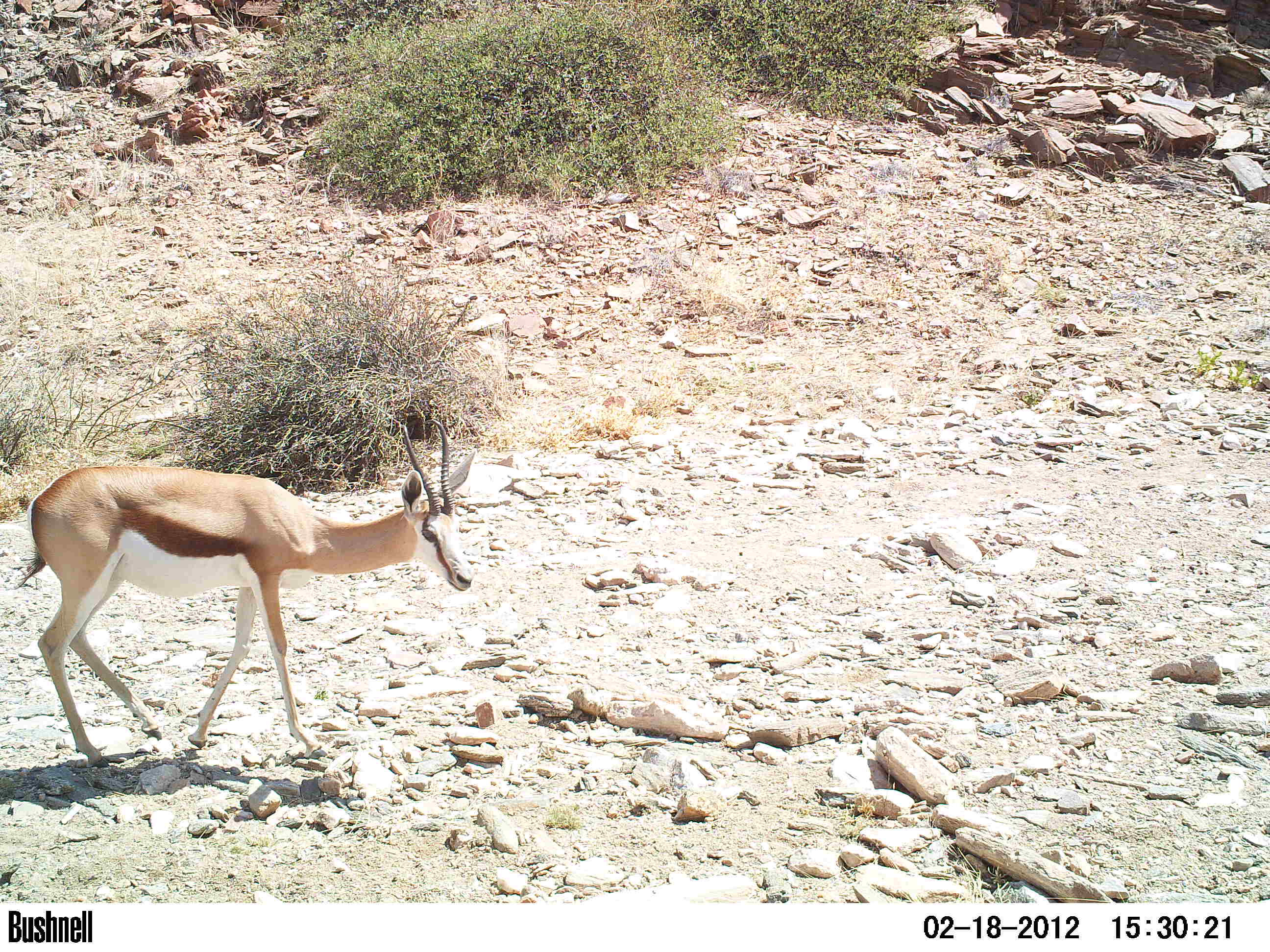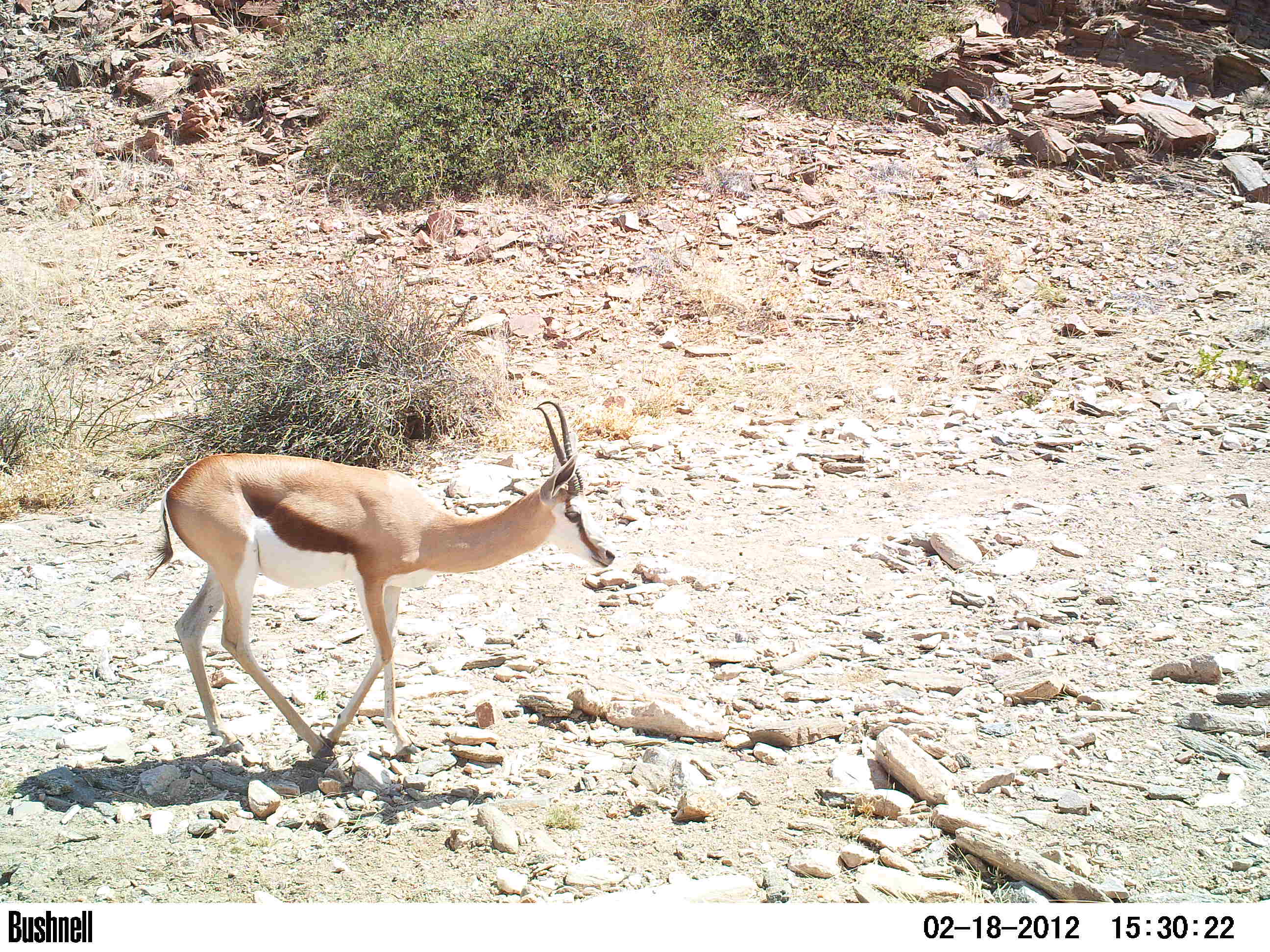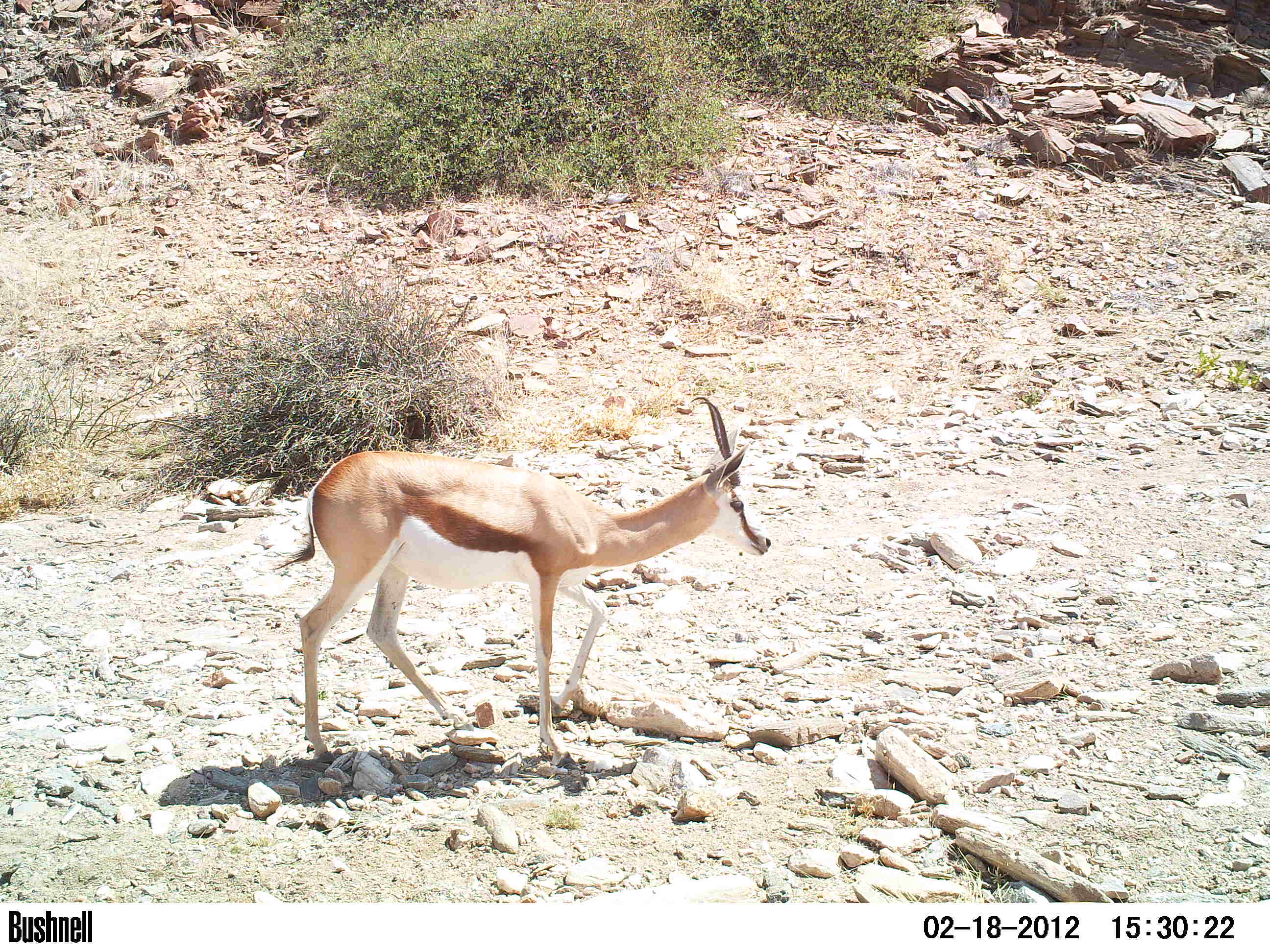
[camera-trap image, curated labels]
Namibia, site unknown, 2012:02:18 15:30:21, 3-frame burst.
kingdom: Animalia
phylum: Chordata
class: Mammalia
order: Artiodactyla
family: Bovidae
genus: Antidorcas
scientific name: Antidorcas marsupialis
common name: springbok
Antidorcas marsupialis (springbok).